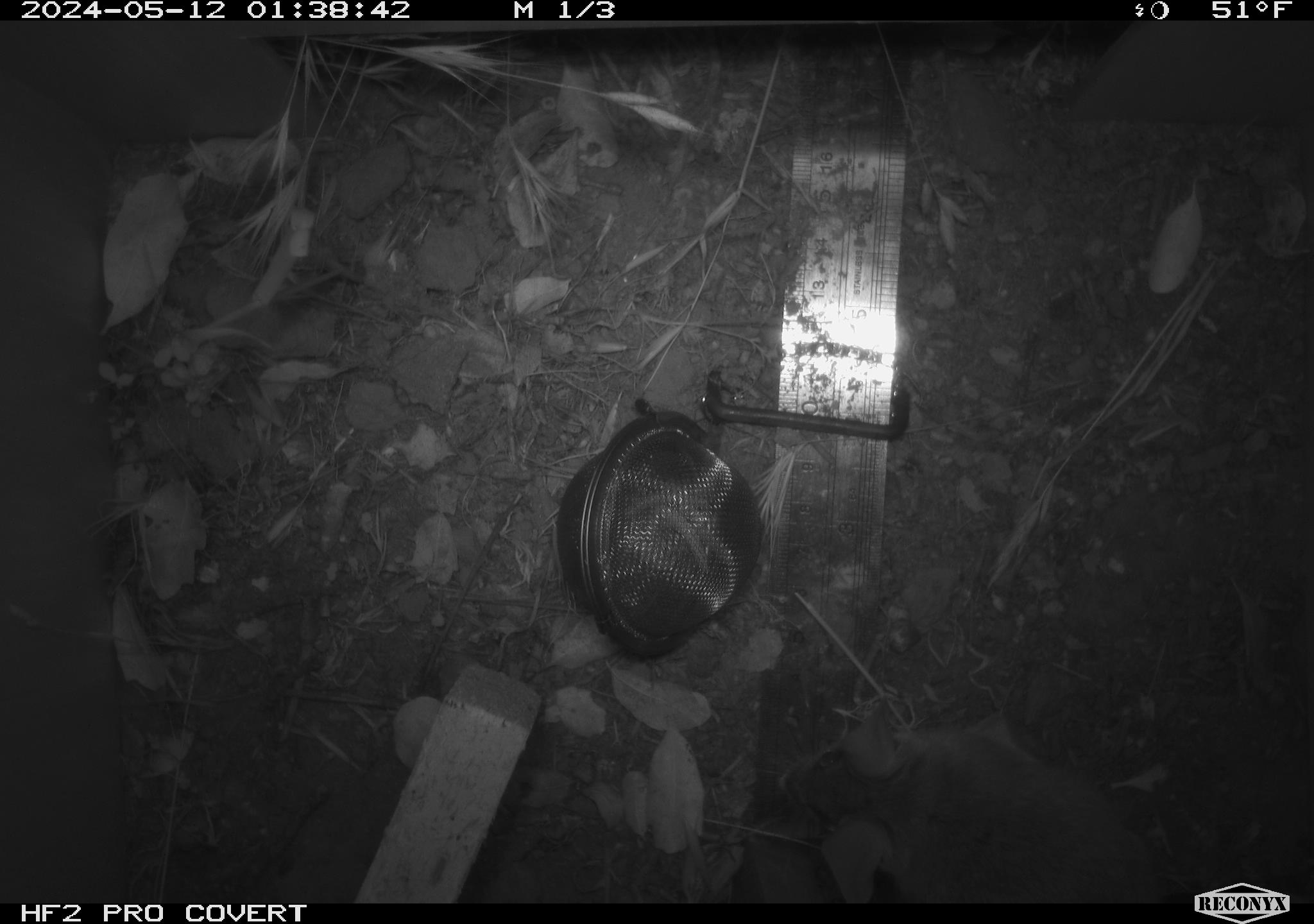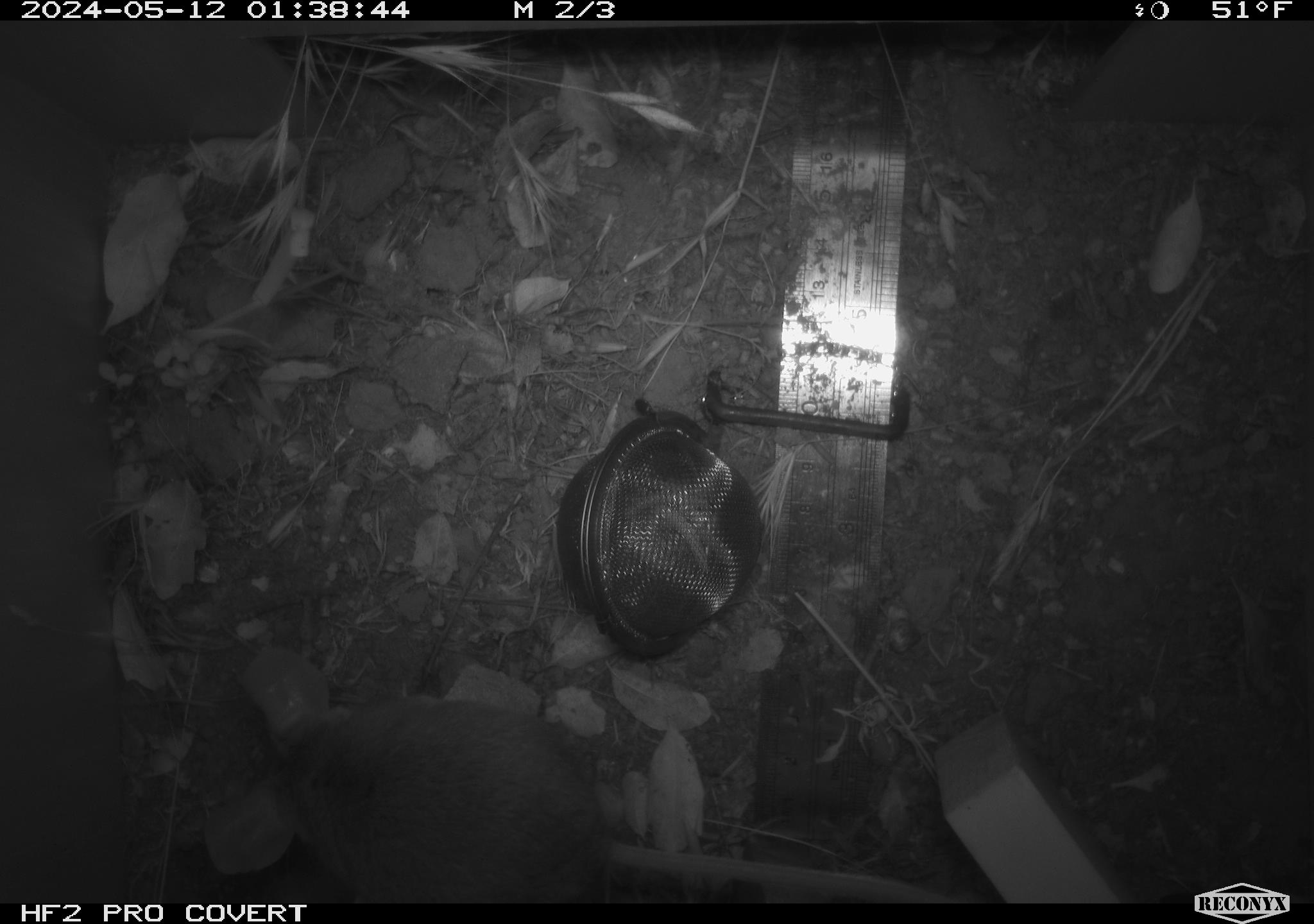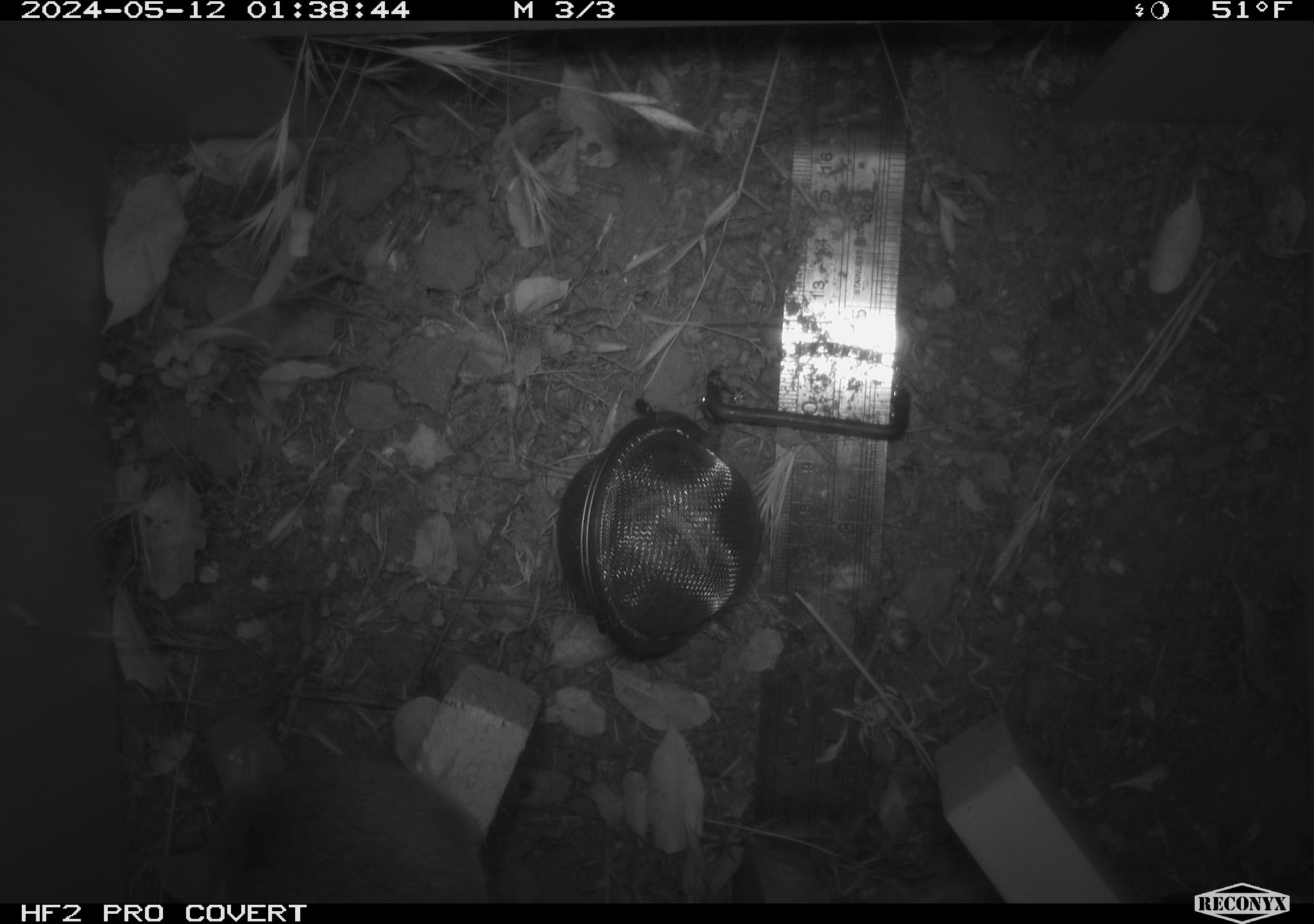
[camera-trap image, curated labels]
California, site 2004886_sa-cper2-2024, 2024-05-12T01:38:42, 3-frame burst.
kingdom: Animalia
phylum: Chordata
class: Mammalia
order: Rodentia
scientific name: Rodentia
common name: rodent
Rodent (Rodentia).